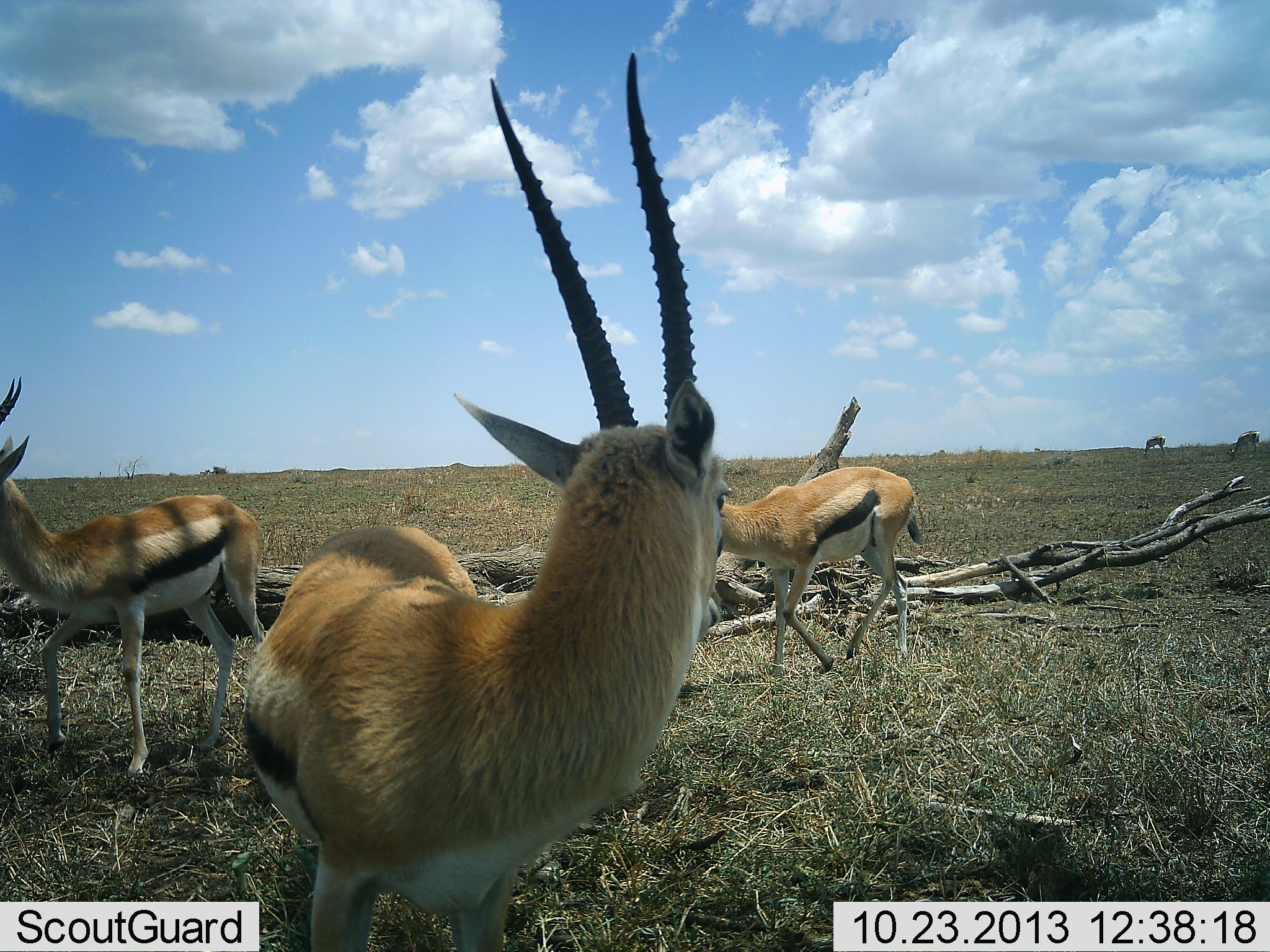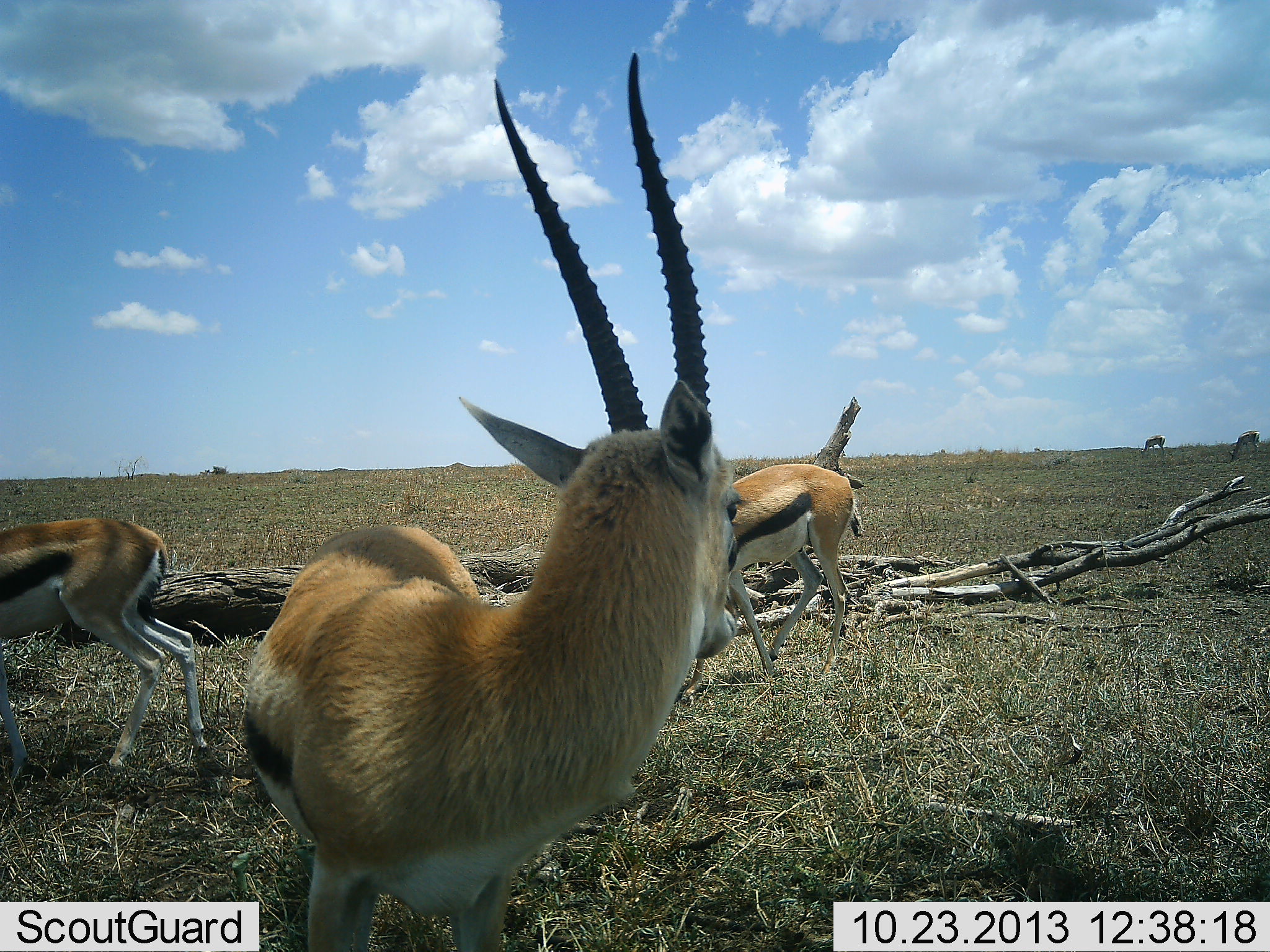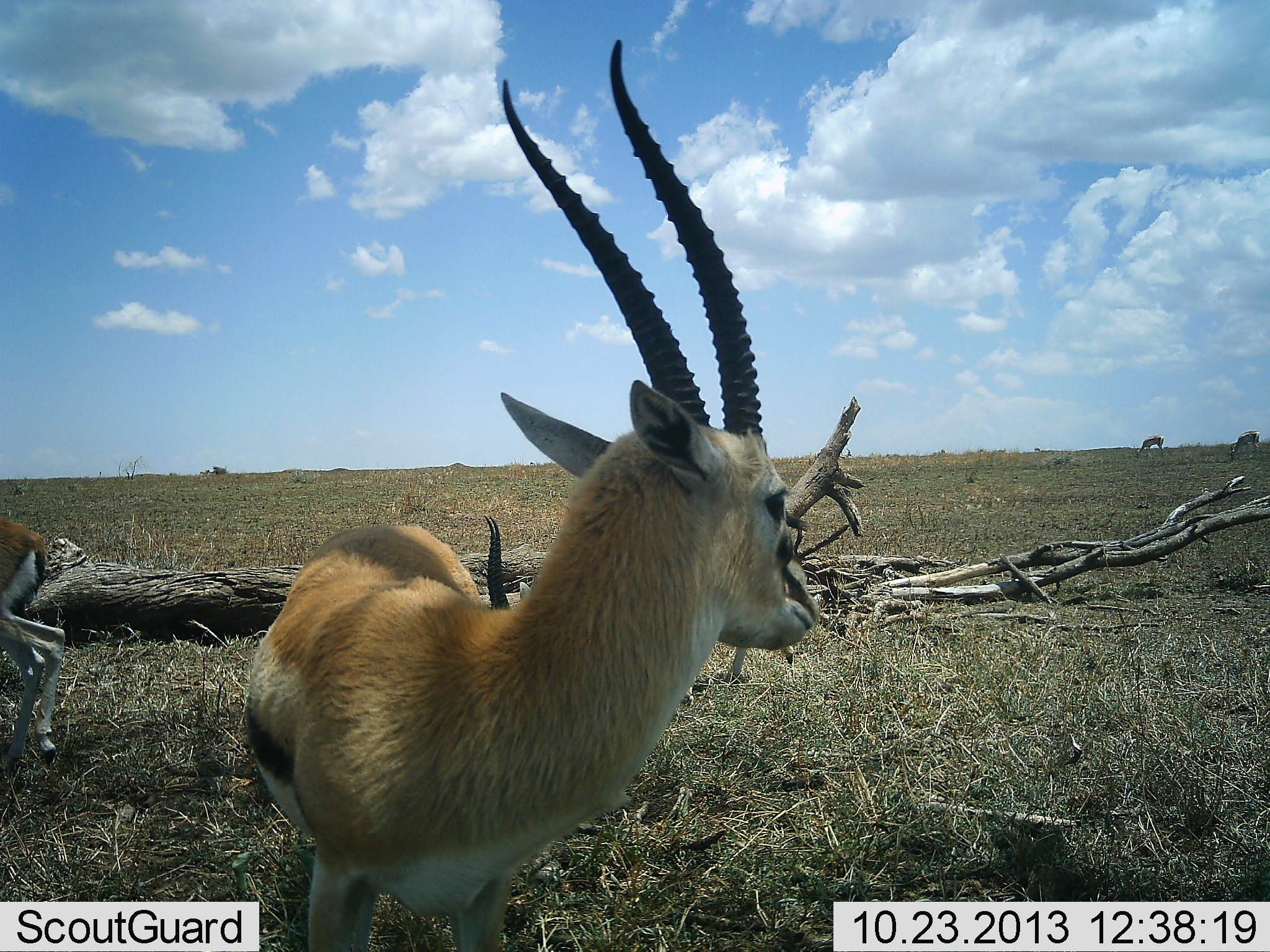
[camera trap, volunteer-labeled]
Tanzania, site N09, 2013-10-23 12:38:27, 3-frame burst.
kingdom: Animalia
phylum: Chordata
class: Mammalia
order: Artiodactyla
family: Bovidae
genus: Eudorcas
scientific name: Eudorcas thomsonii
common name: thomson's gazelle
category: gazellethomsons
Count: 4.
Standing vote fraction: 80%.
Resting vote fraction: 10%.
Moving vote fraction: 60%.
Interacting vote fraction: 0%.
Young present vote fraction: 0%.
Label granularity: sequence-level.